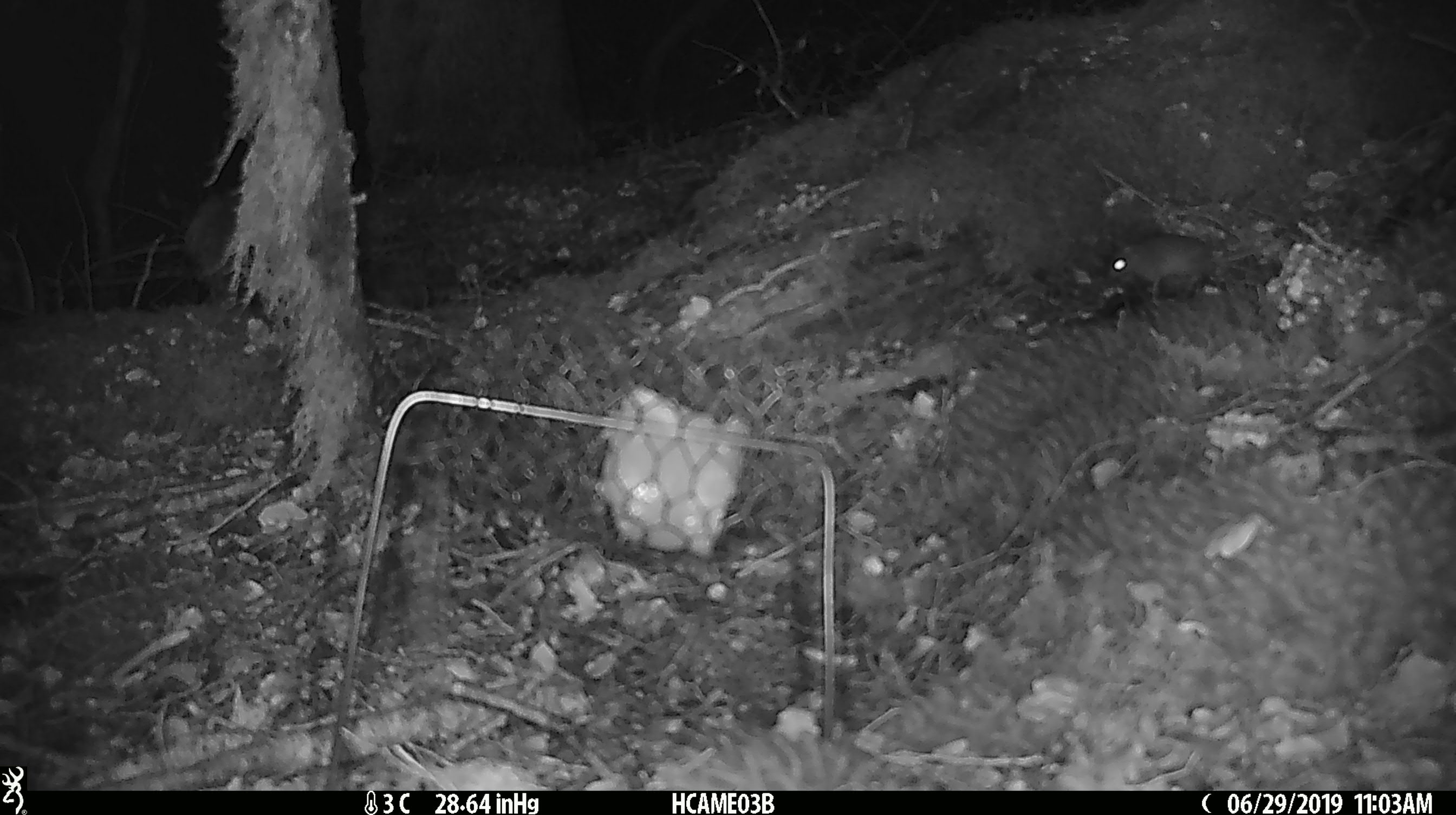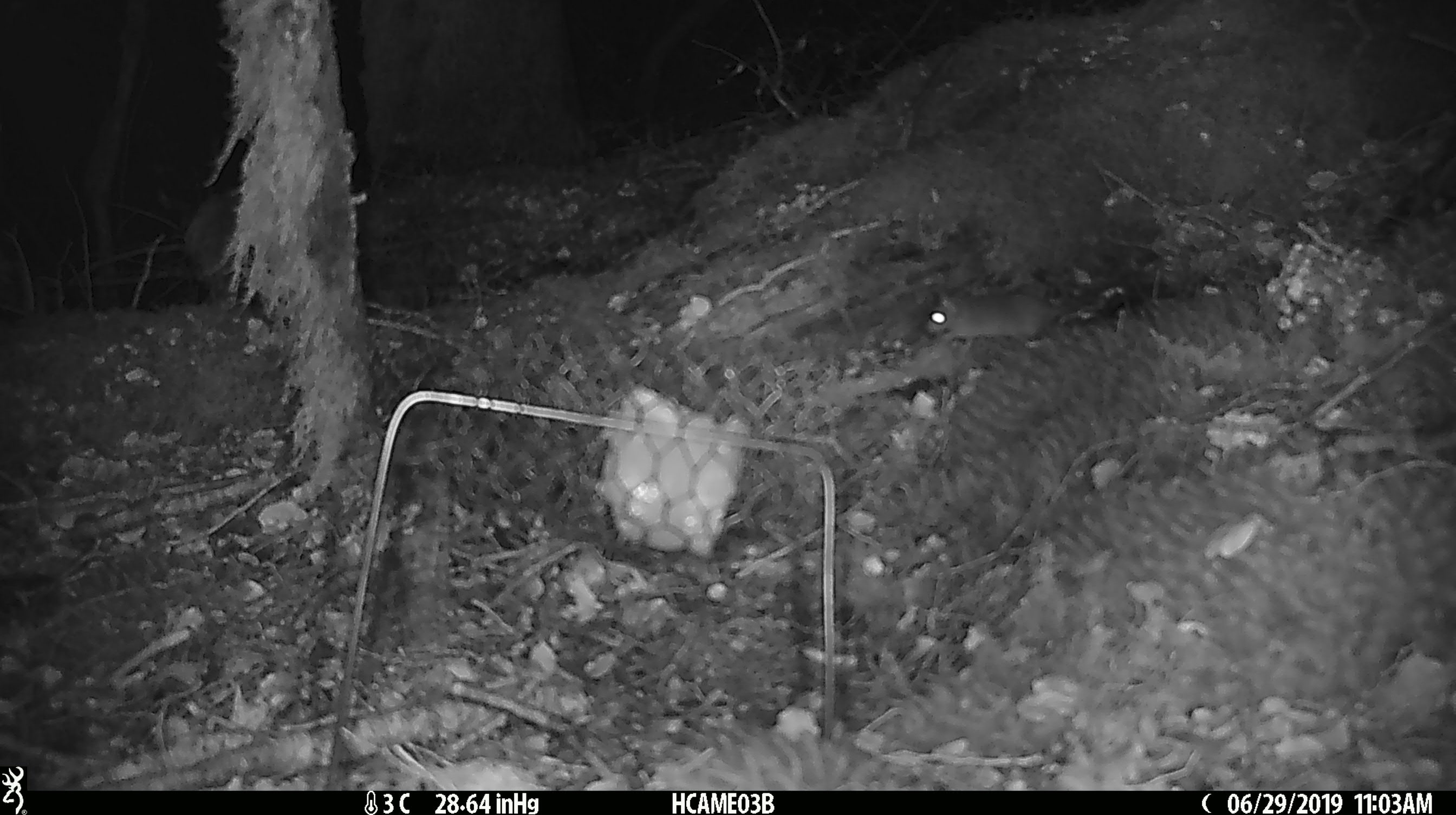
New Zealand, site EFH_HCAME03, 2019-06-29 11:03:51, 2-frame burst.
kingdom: Animalia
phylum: Chordata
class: Mammalia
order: Rodentia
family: Muridae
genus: Mus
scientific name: Mus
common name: mouse